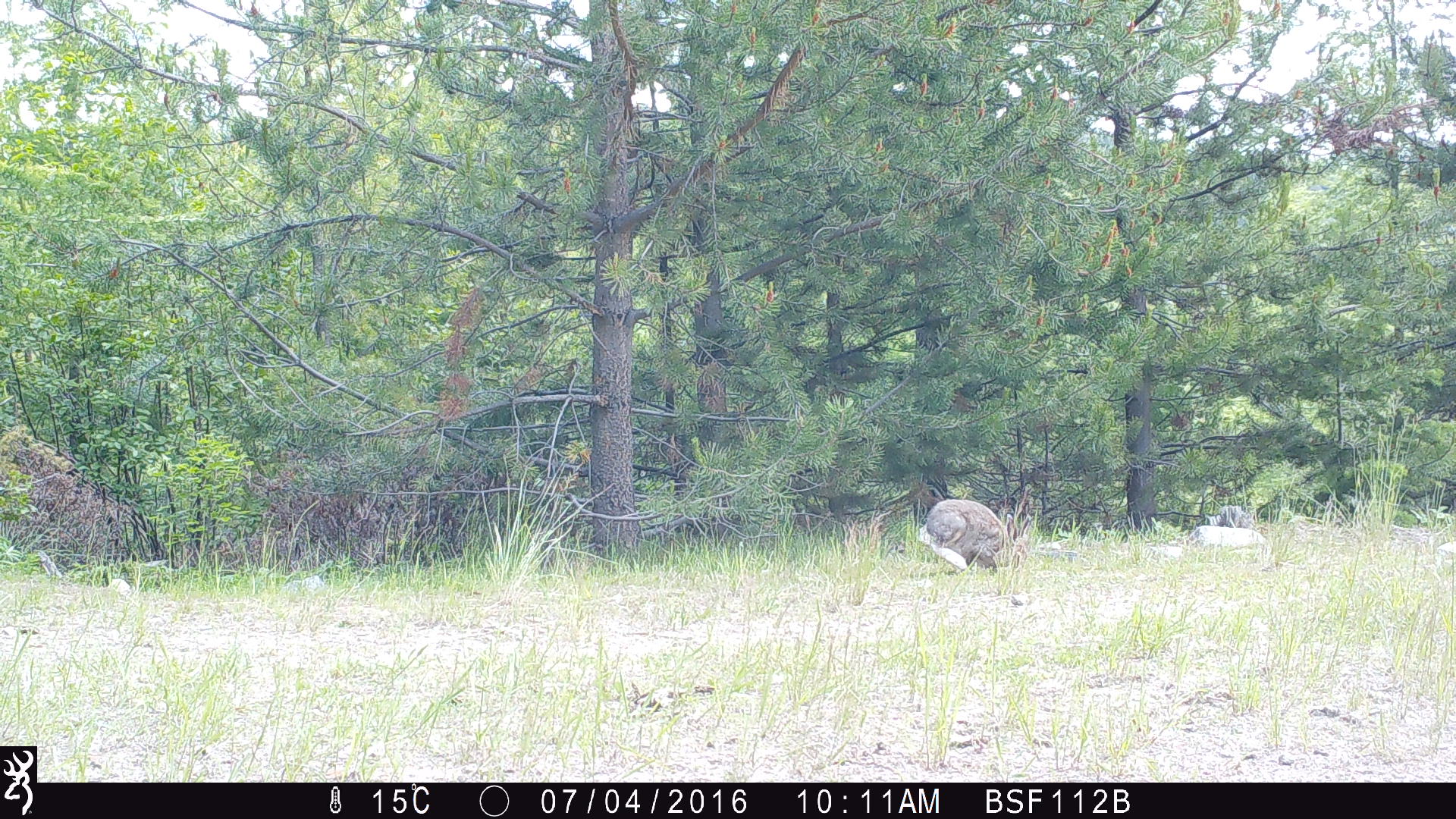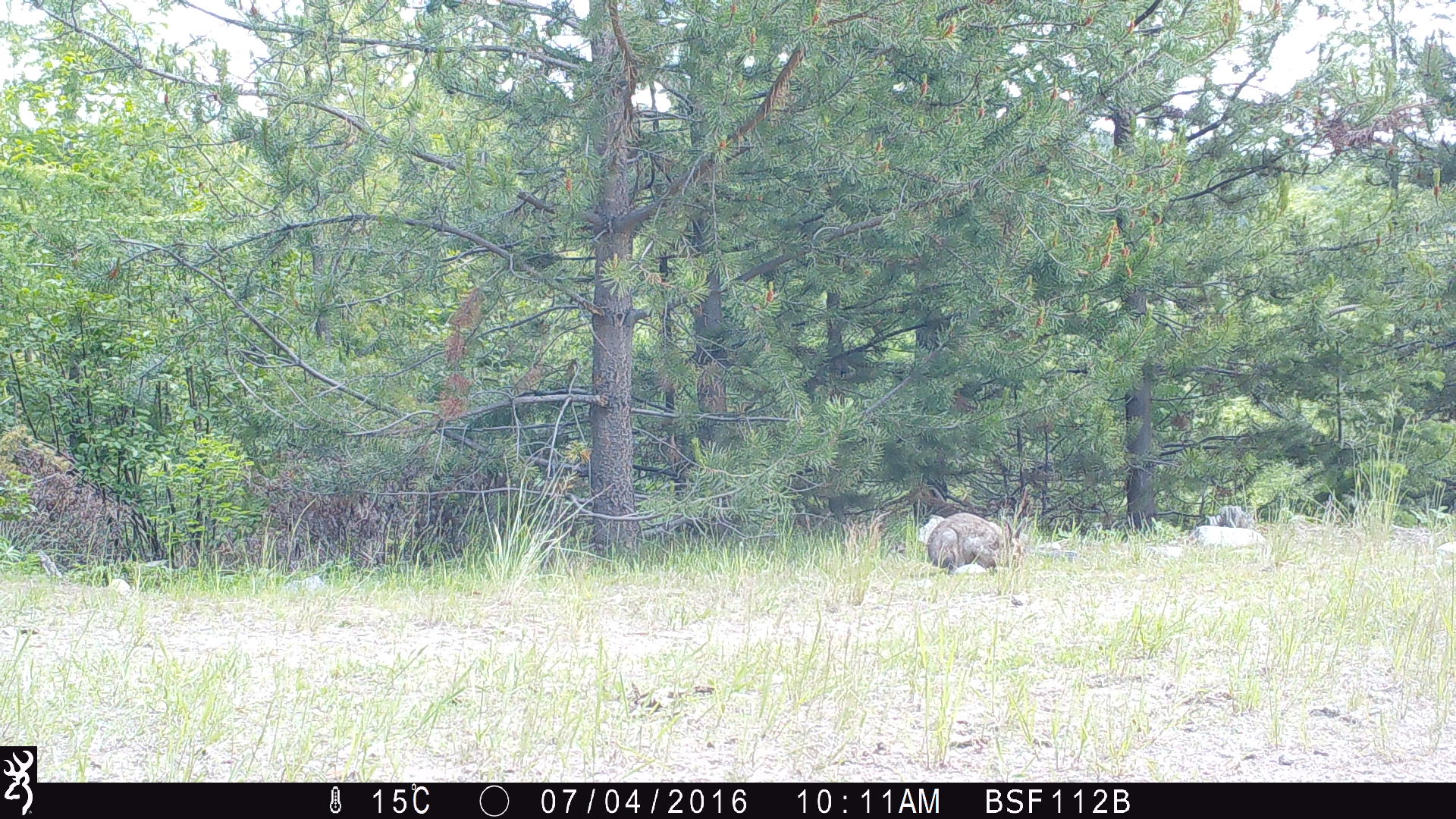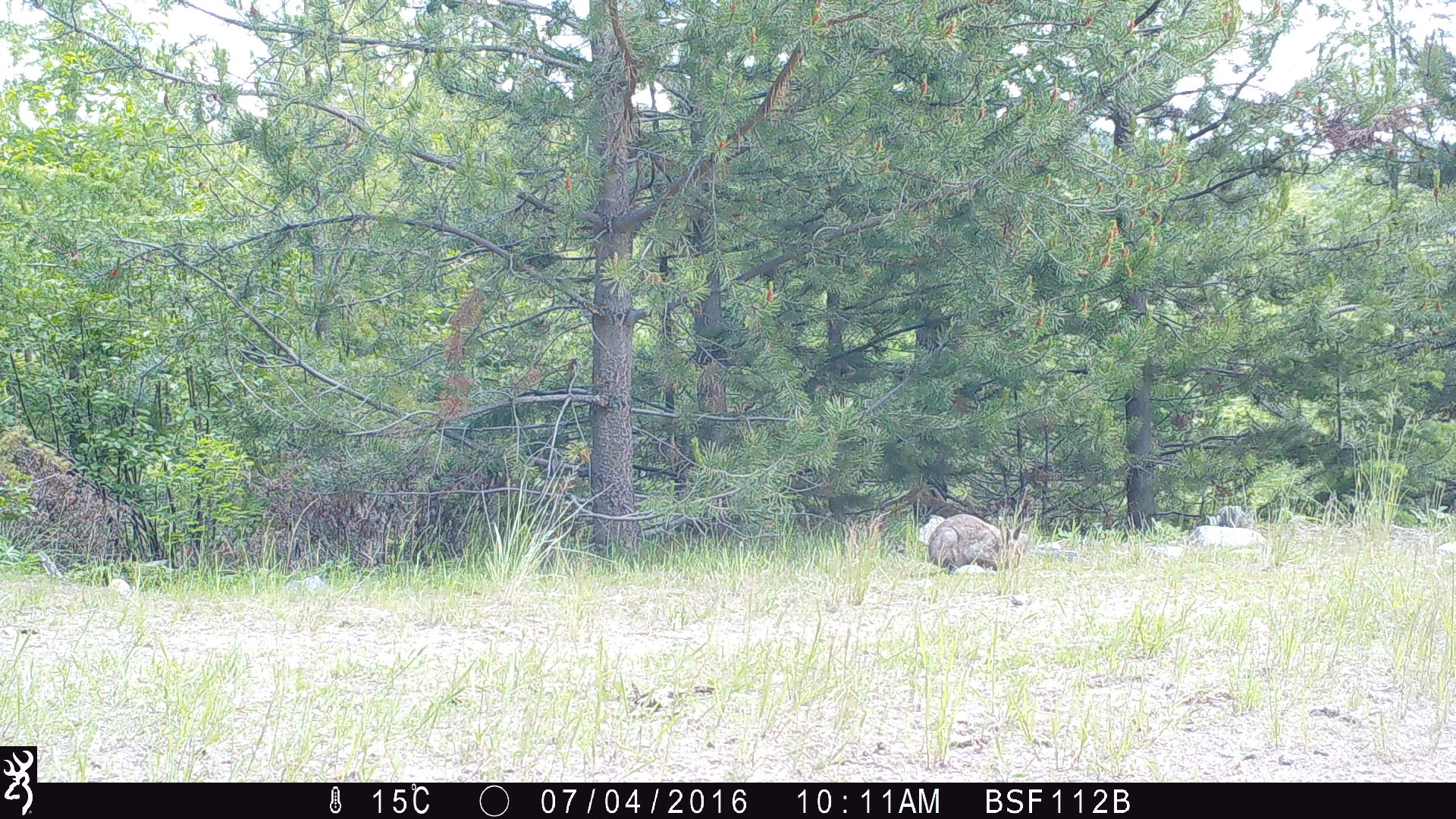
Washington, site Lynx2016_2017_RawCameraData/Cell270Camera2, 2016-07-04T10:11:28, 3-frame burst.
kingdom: Animalia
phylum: Chordata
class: Mammalia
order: Lagomorpha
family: Leporidae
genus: Lepus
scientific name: Lepus americanus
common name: snowshoe hare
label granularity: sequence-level